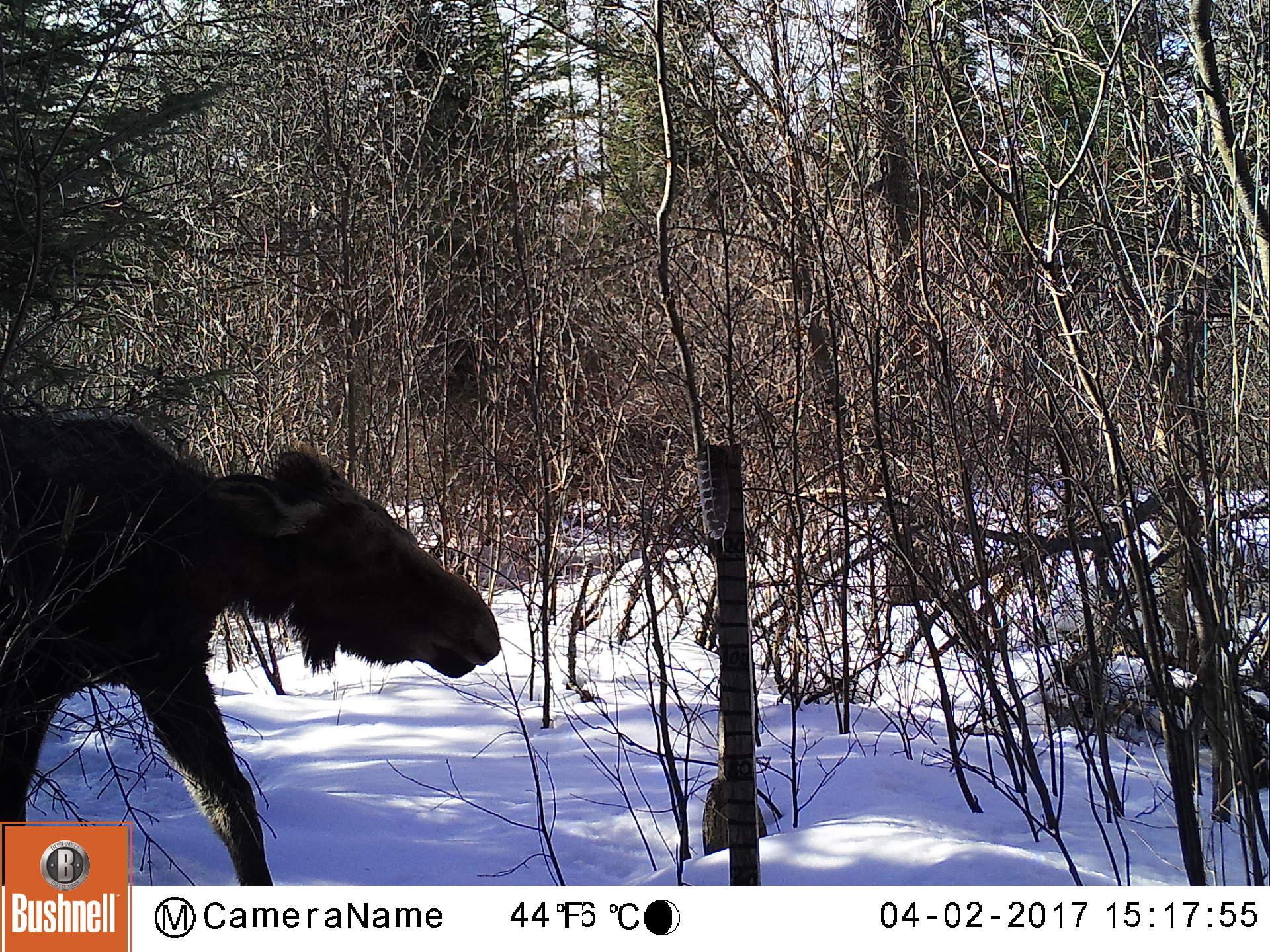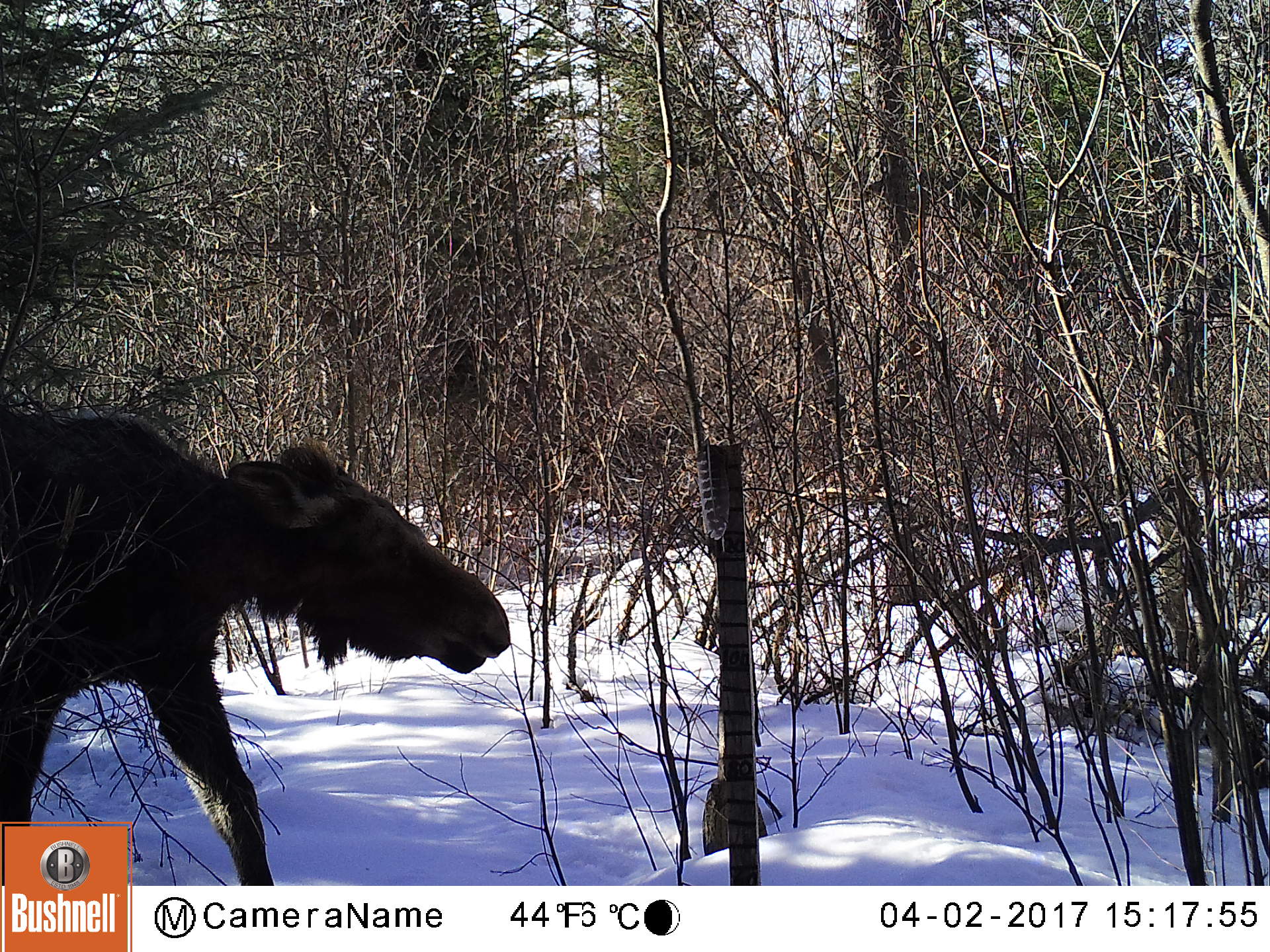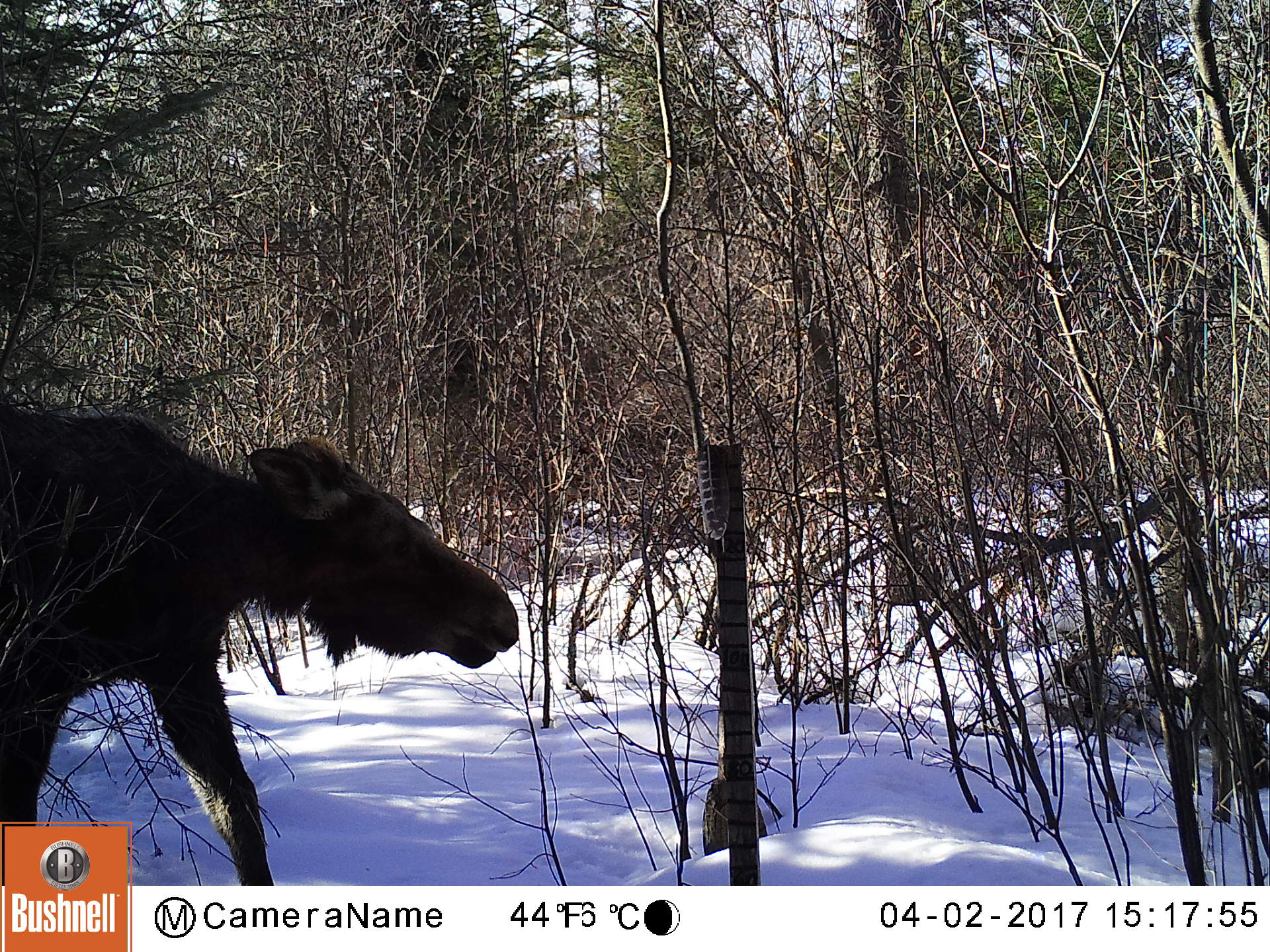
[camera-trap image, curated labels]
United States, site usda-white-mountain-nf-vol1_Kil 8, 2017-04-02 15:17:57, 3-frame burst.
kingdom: Animalia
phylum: Chordata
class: Mammalia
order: Artiodactyla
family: Cervidae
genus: Alces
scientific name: Alces alces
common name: moose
Moose (Alces alces).